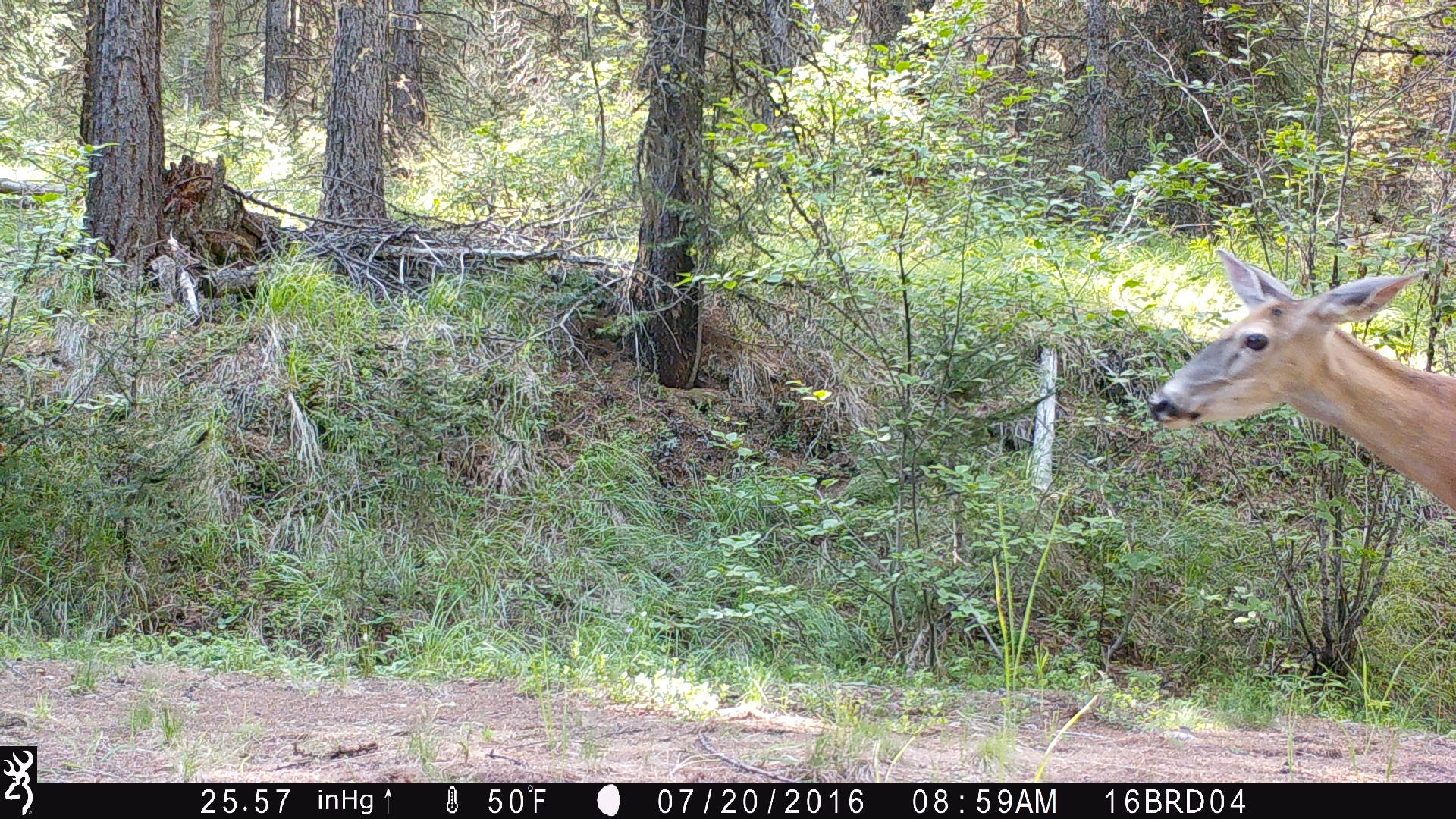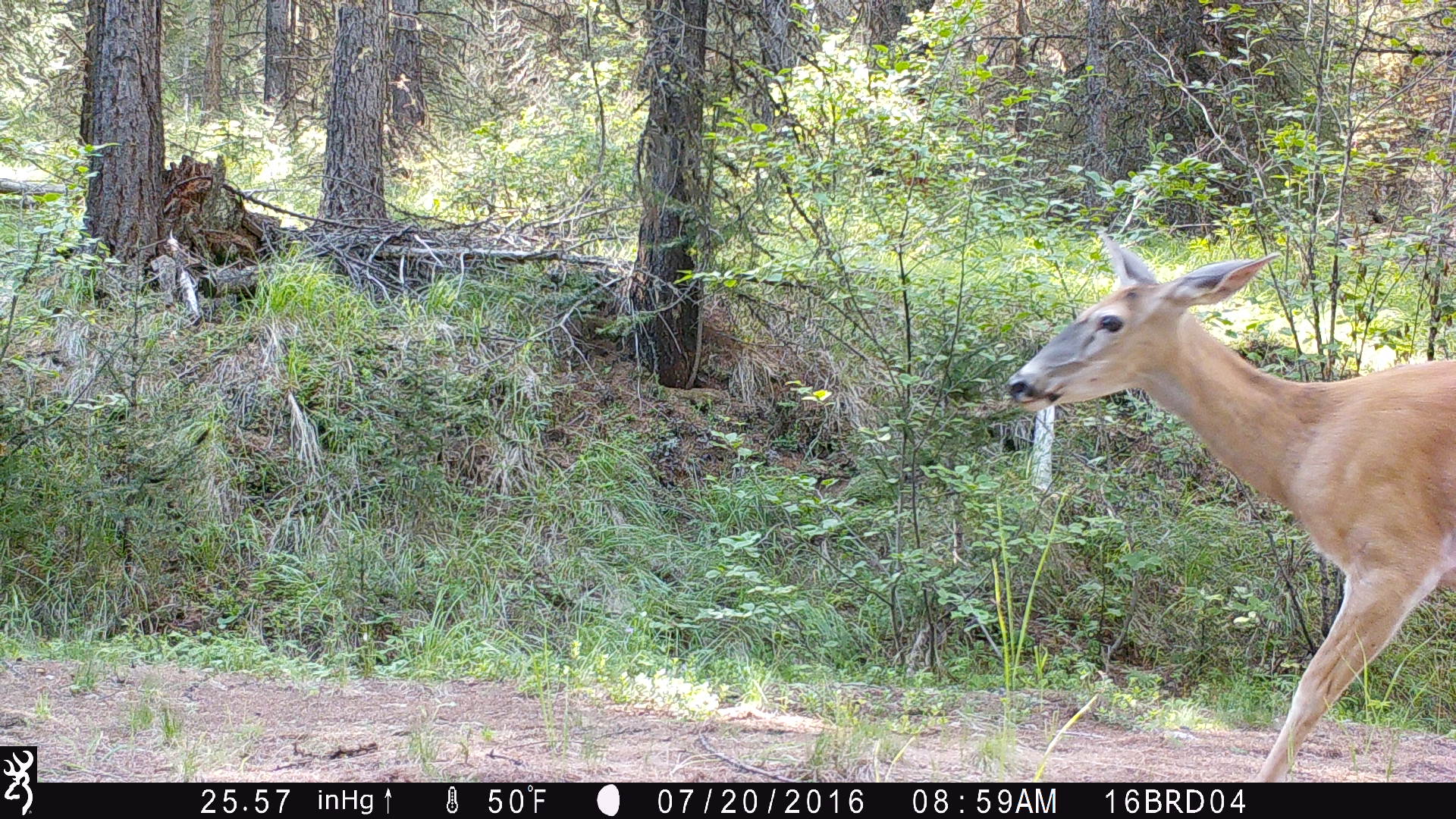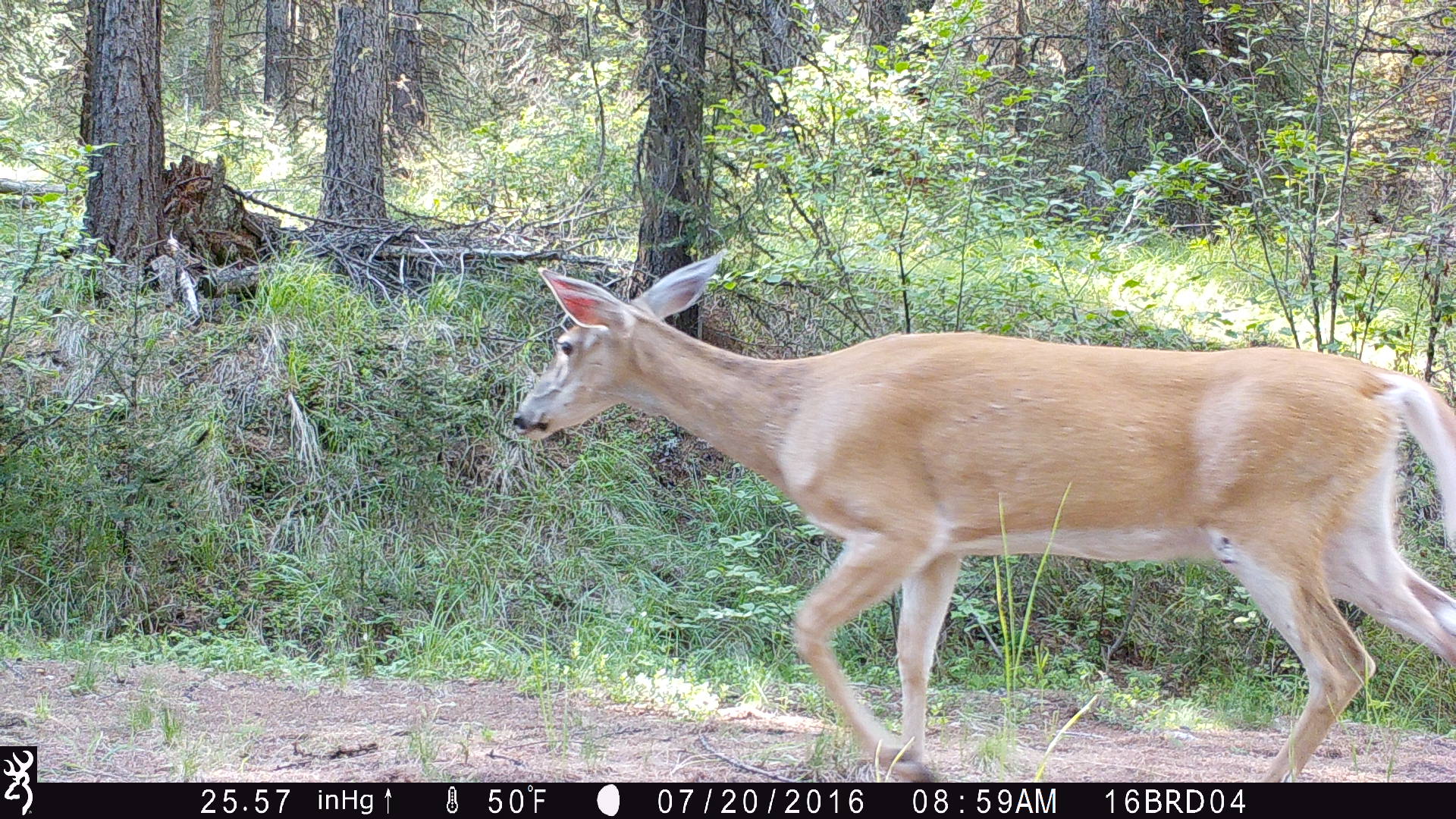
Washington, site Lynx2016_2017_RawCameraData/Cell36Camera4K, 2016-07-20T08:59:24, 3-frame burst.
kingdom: Animalia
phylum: Chordata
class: Mammalia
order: Artiodactyla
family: Cervidae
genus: Odocoileus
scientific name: Odocoileus virginianus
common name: white-tailed deer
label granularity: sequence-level